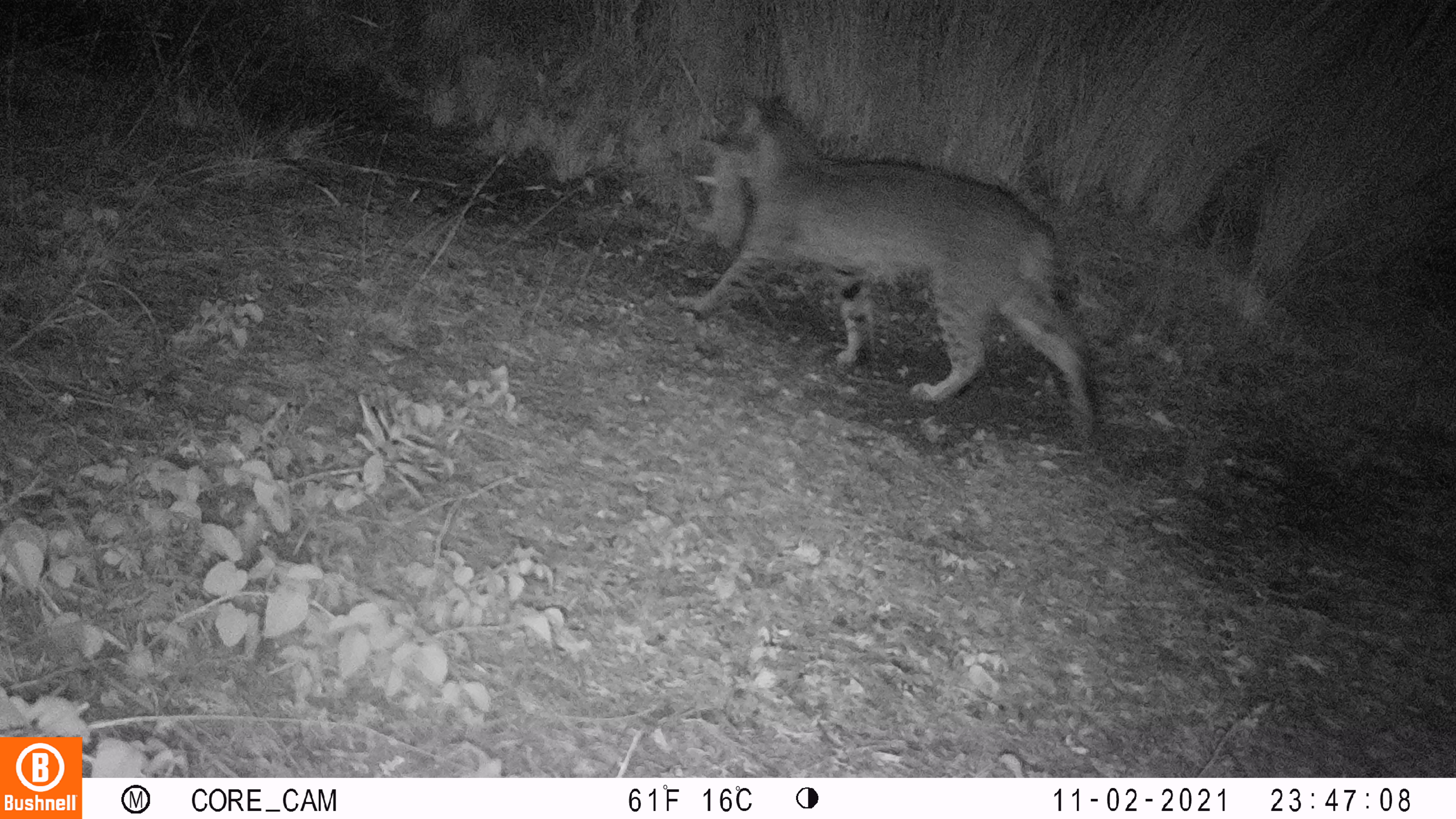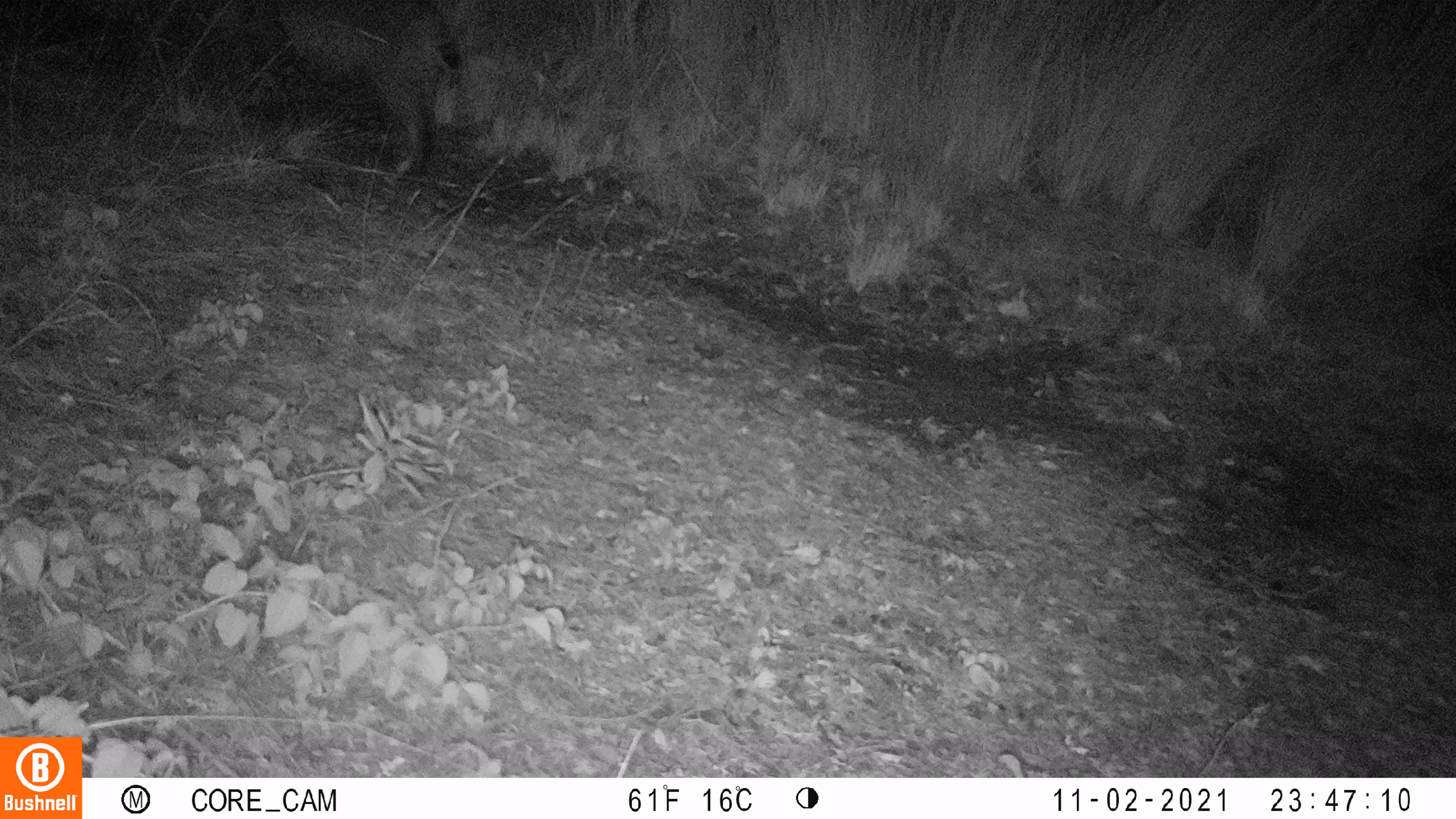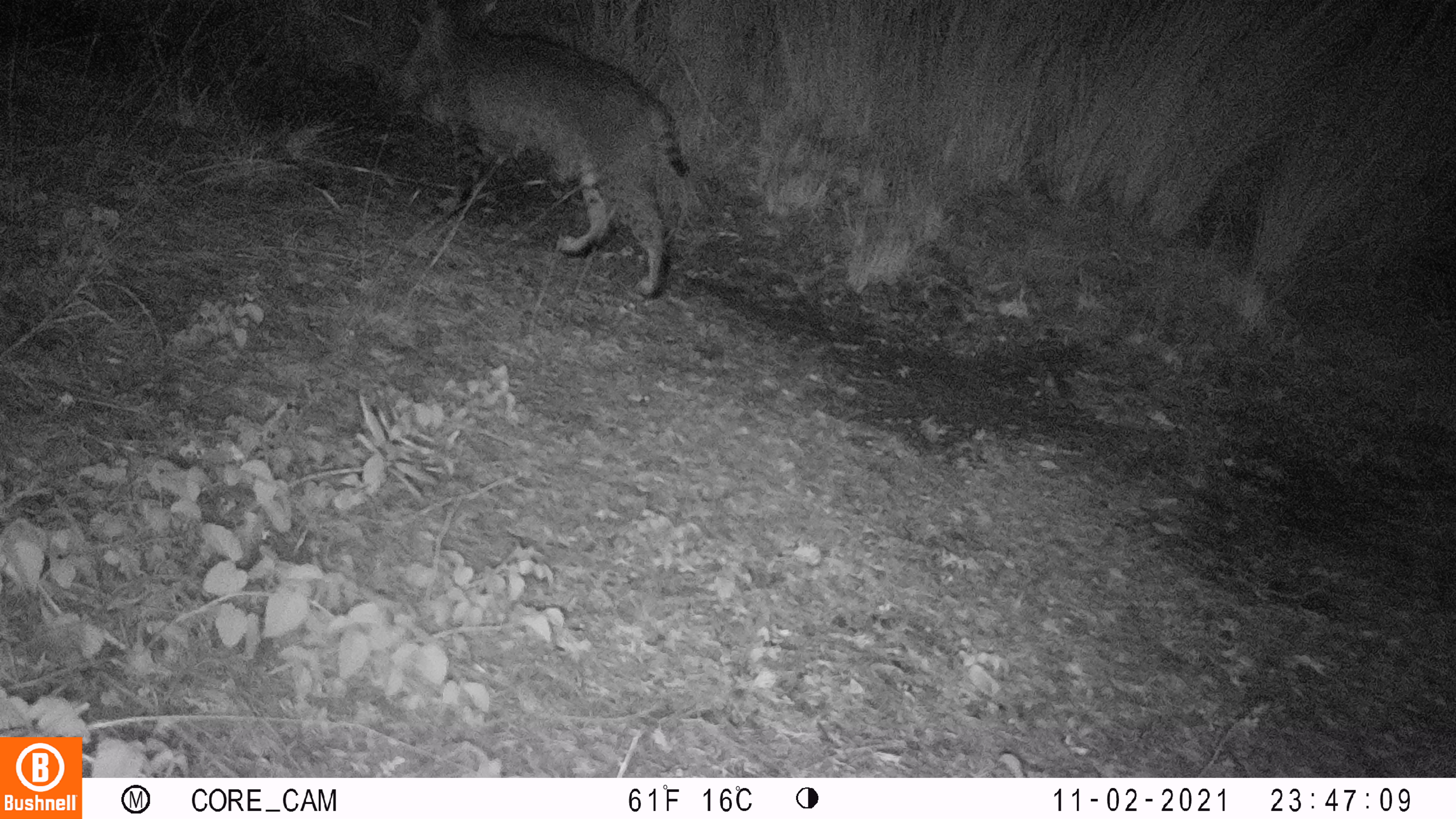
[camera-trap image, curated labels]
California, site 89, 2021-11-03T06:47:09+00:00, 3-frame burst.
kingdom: Animalia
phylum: Chordata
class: Mammalia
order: Carnivora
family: Felidae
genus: Lynx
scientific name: Lynx rufus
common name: bobcat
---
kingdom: Animalia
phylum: Chordata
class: Mammalia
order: Lagomorpha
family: Leporidae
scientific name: Leporidae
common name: rabbit